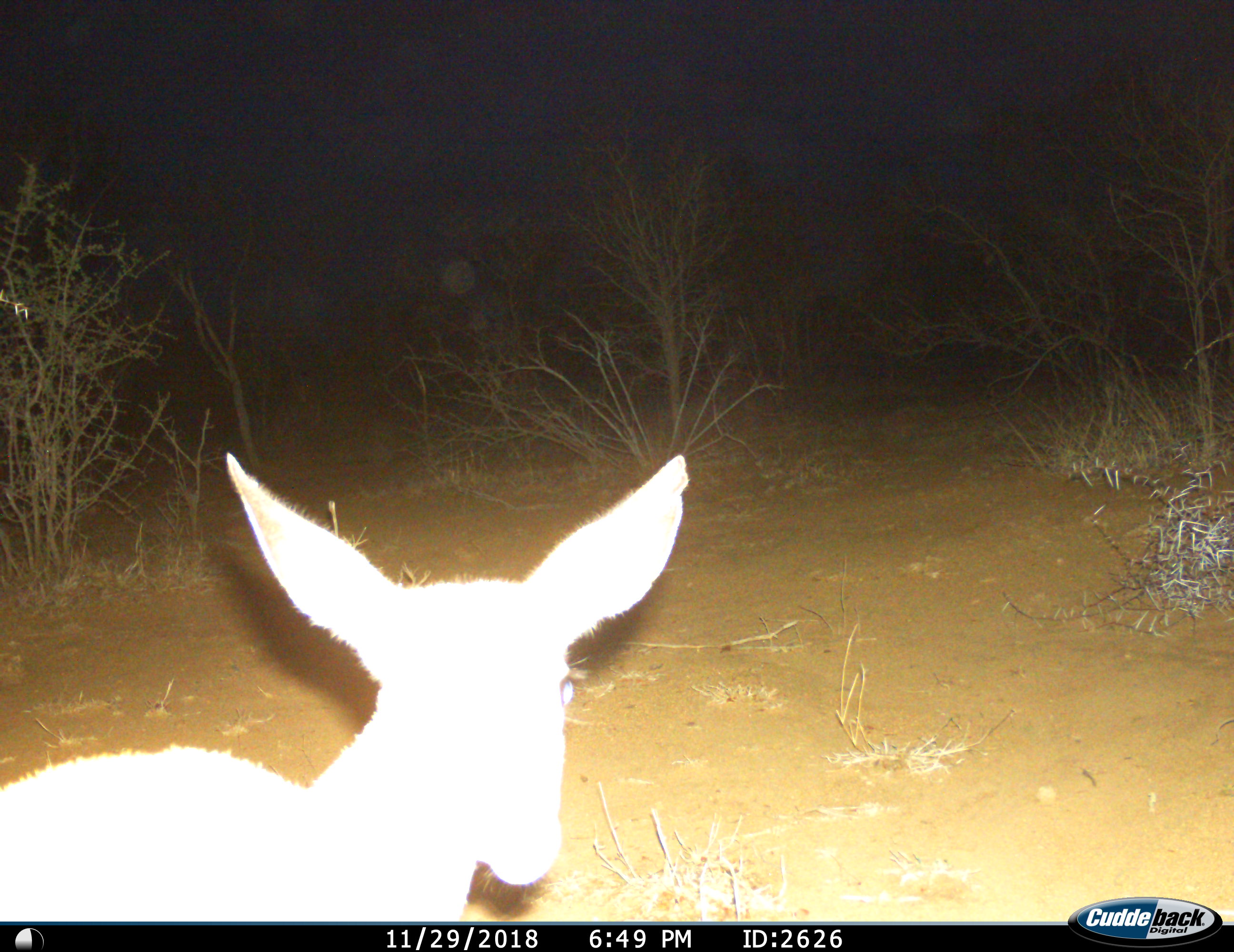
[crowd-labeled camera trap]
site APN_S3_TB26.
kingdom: Animalia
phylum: Chordata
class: Mammalia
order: Artiodactyla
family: Bovidae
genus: Aepyceros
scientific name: Aepyceros melampus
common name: impala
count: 1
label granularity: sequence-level